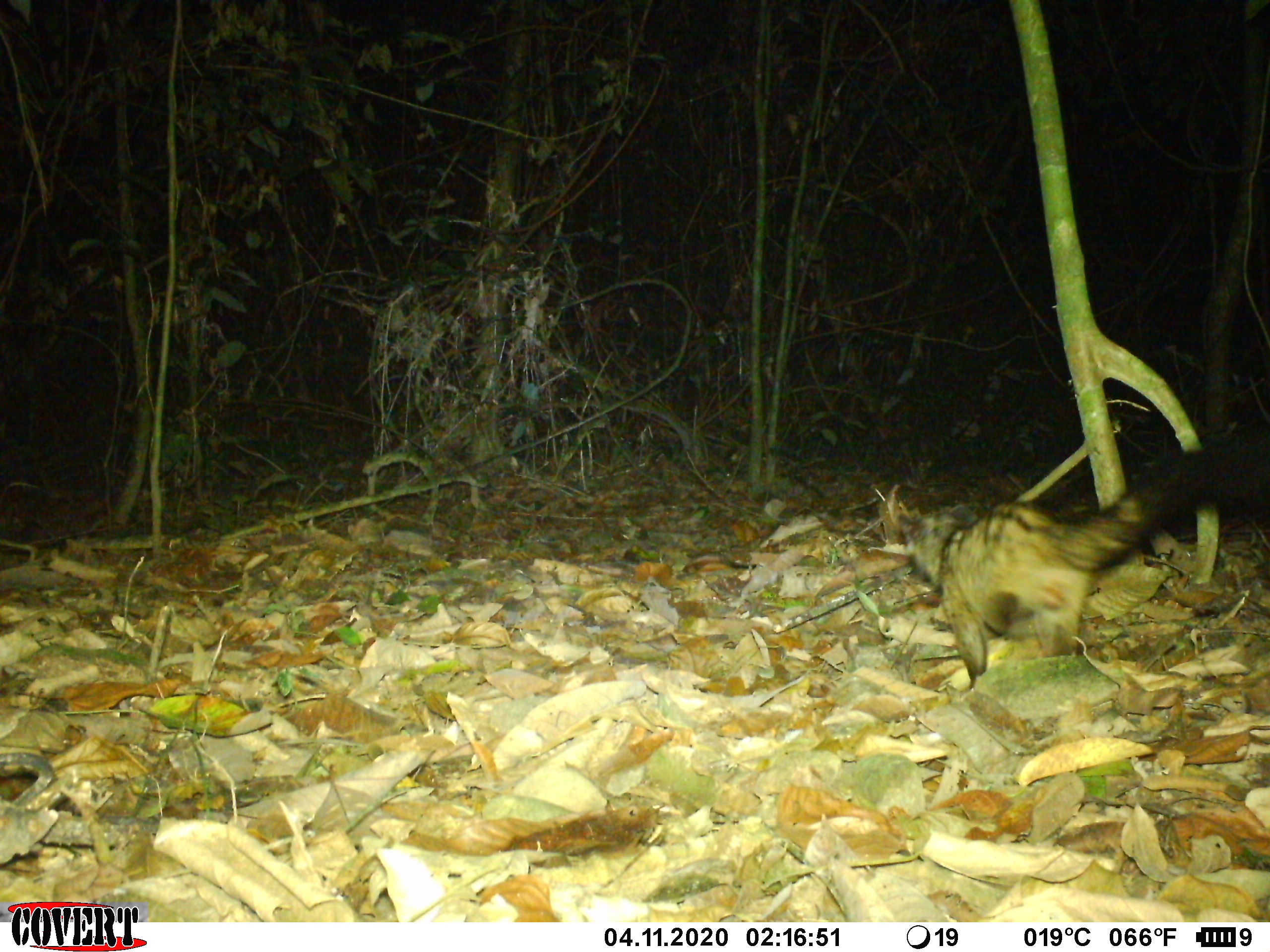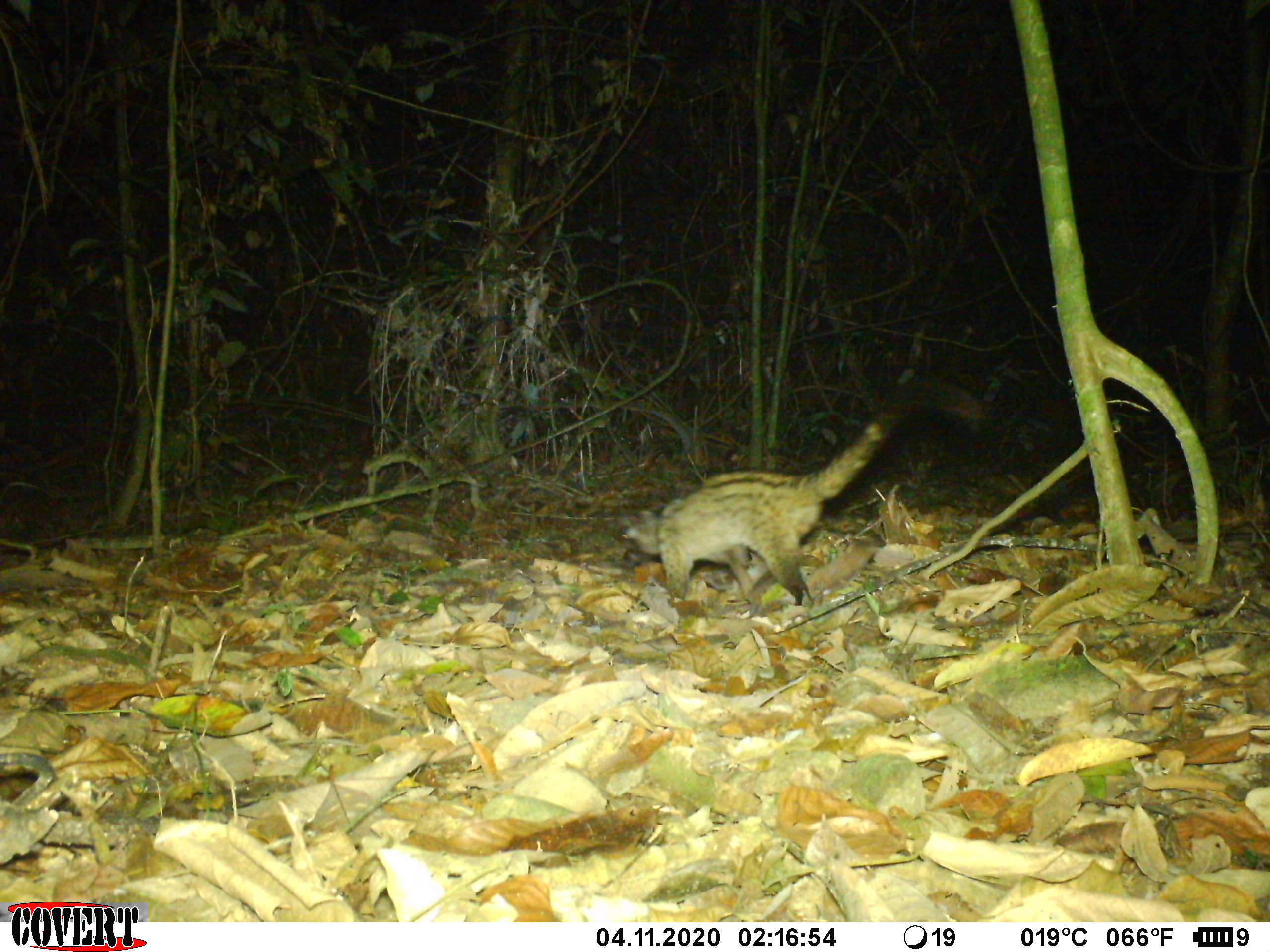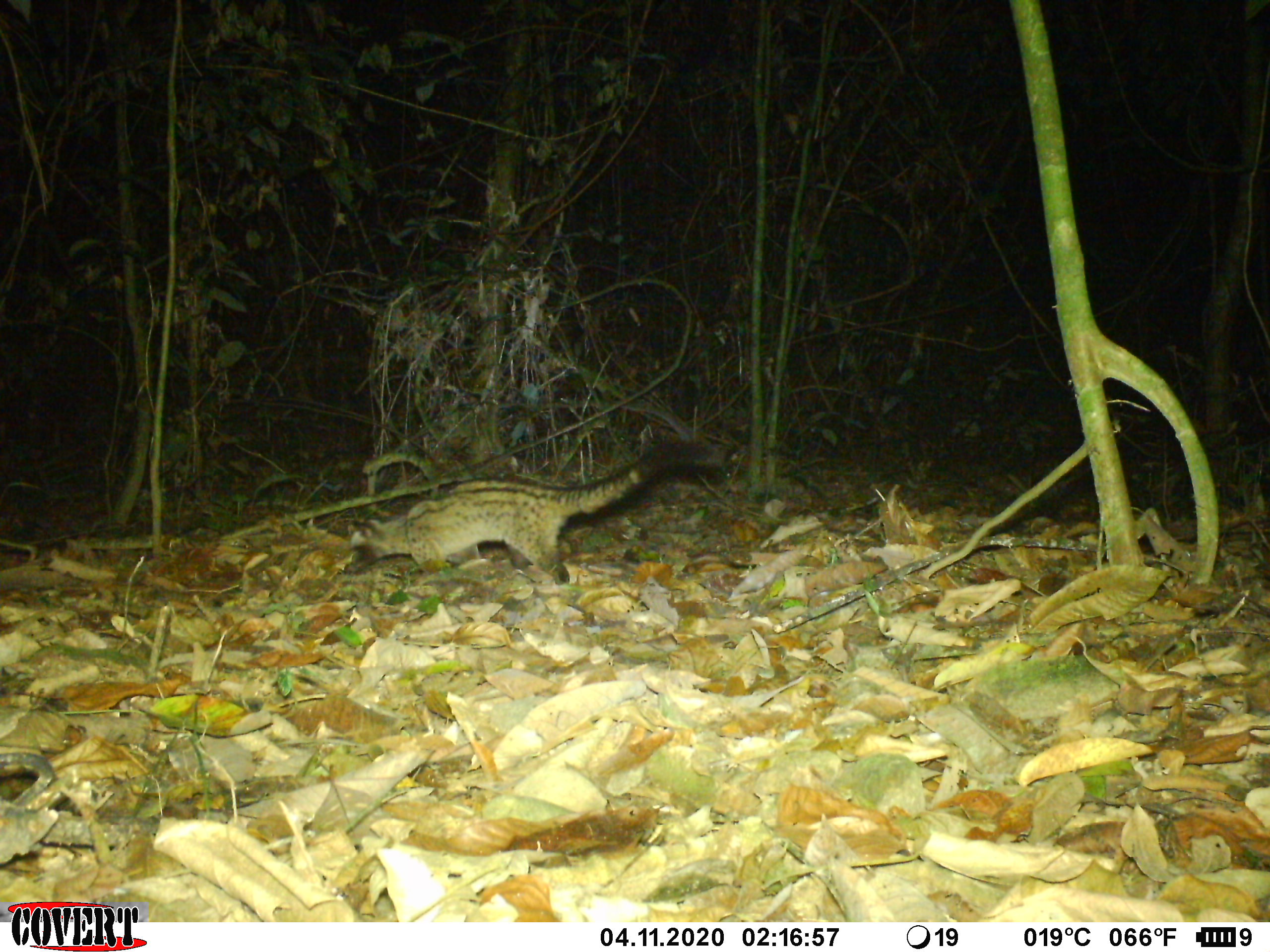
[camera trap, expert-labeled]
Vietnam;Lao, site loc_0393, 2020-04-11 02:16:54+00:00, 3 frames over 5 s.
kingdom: Animalia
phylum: Chordata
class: Mammalia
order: Carnivora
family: Viverridae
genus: Paradoxurus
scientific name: Paradoxurus hermaphroditus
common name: common palm civet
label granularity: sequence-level